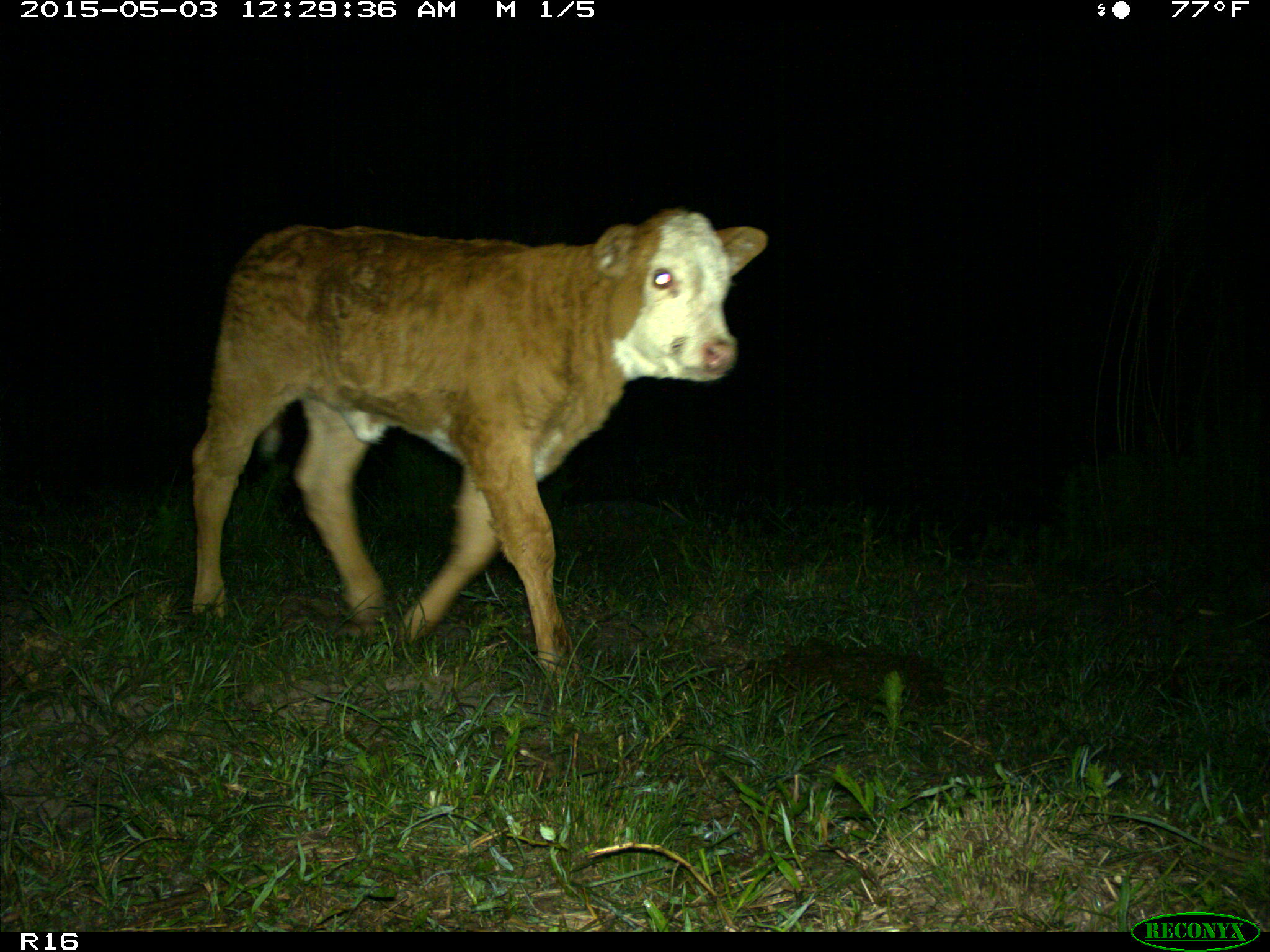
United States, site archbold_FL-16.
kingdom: Animalia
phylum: Chordata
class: Mammalia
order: Artiodactyla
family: Bovidae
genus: Bos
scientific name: Bos taurus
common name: domestic cow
Bos taurus (domestic cow).